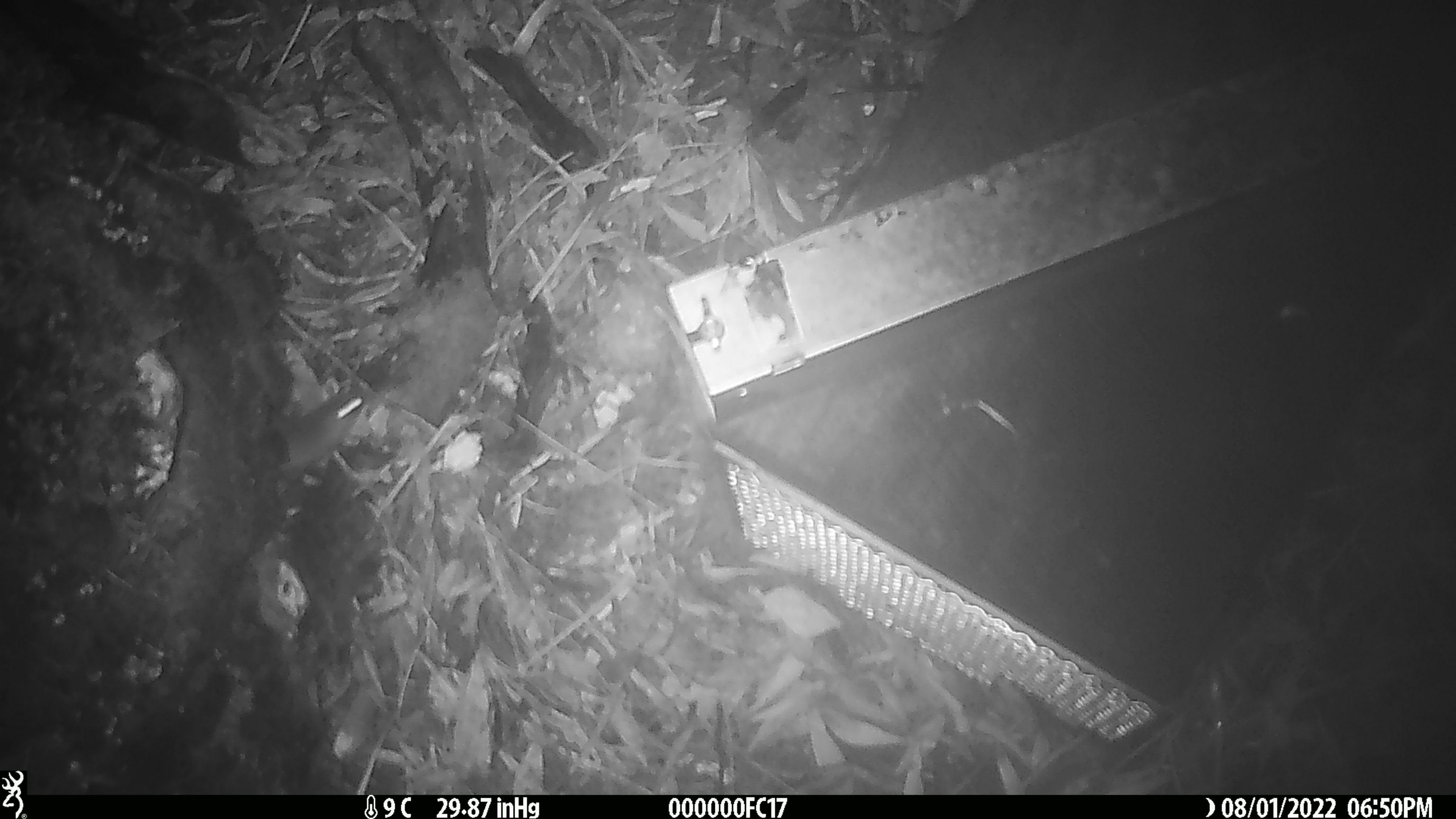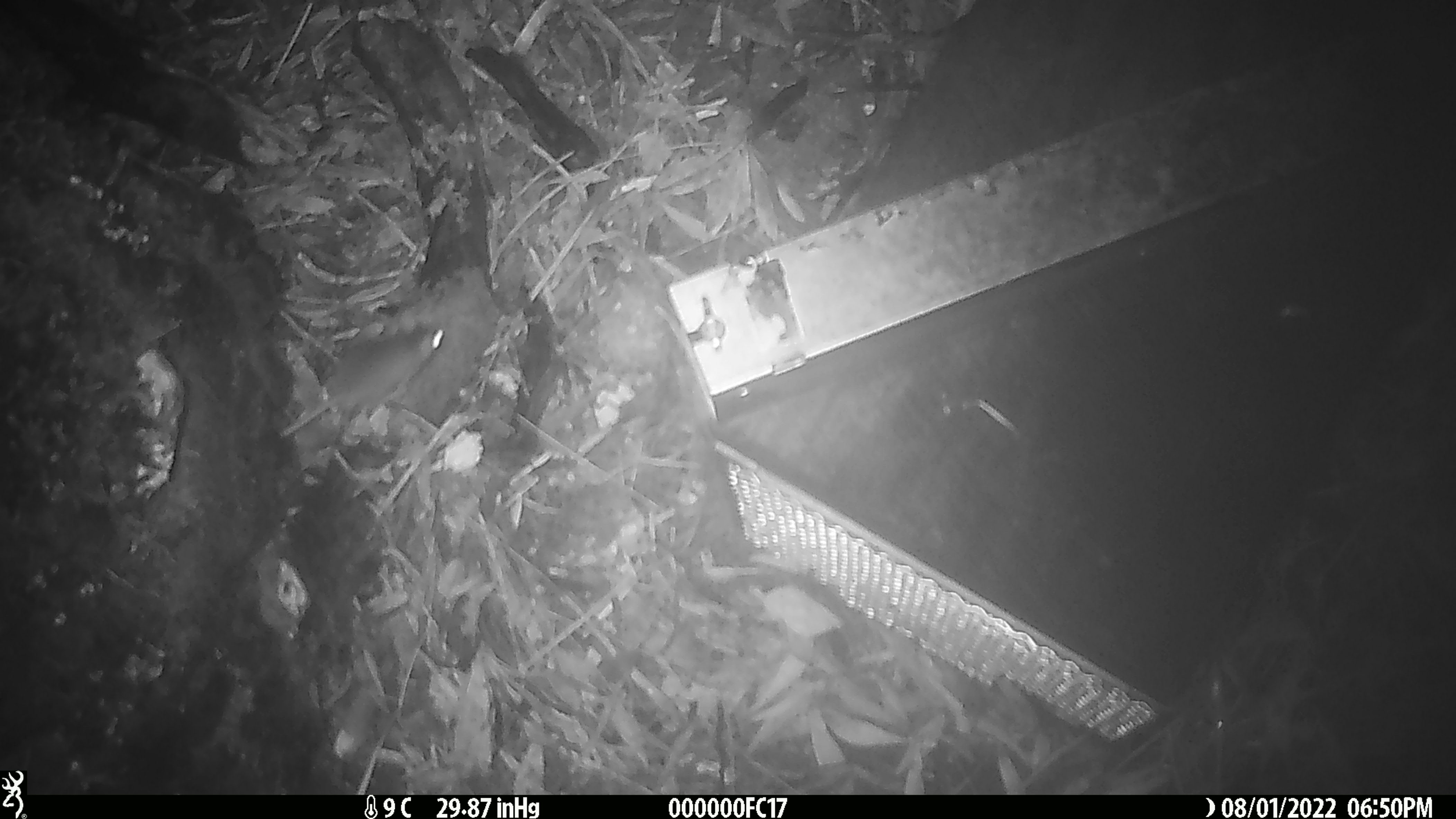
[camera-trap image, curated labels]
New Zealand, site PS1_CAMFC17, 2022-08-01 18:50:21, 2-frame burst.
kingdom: Animalia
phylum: Chordata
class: Mammalia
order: Rodentia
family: Muridae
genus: Mus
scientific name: Mus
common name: mouse